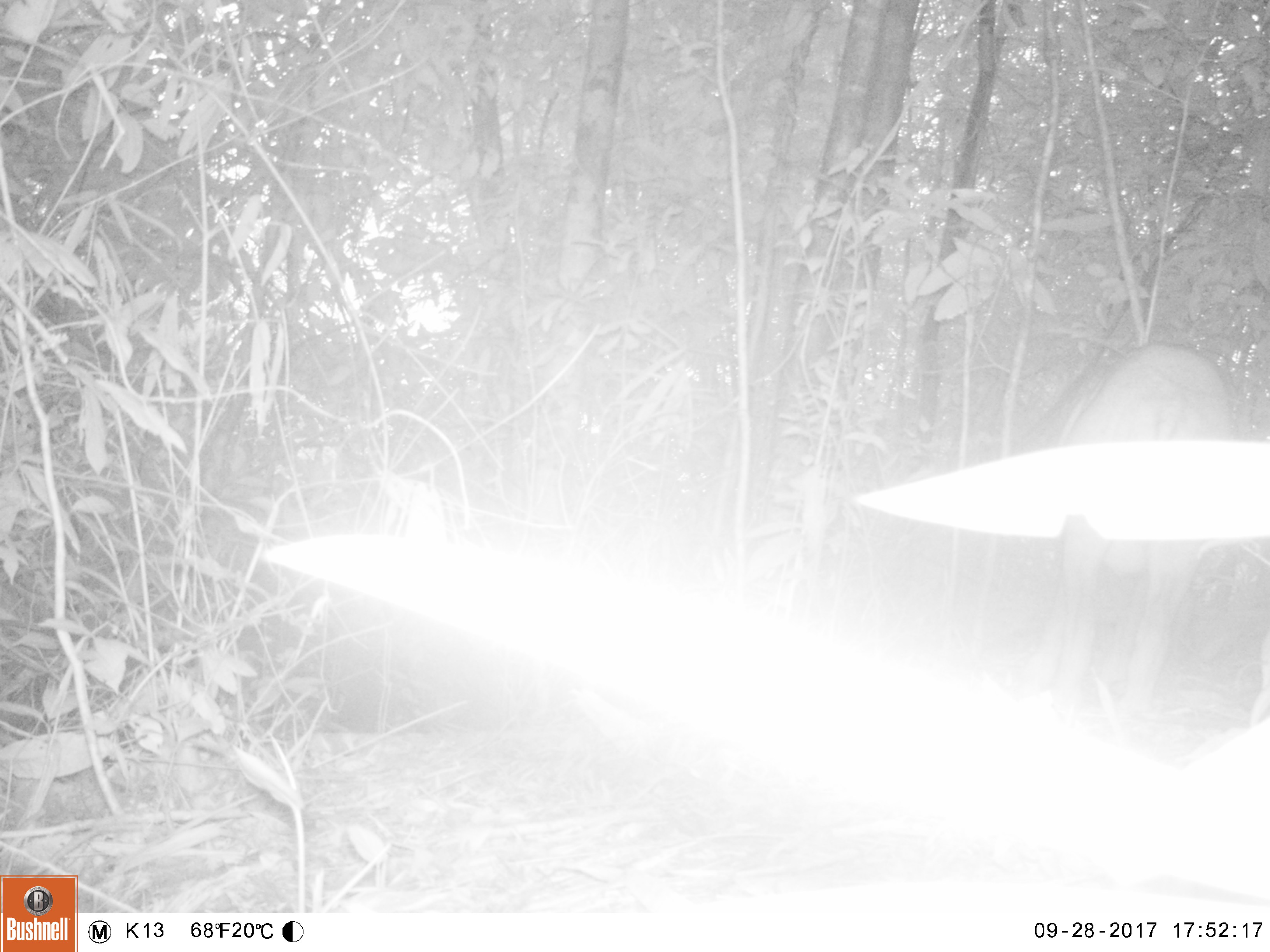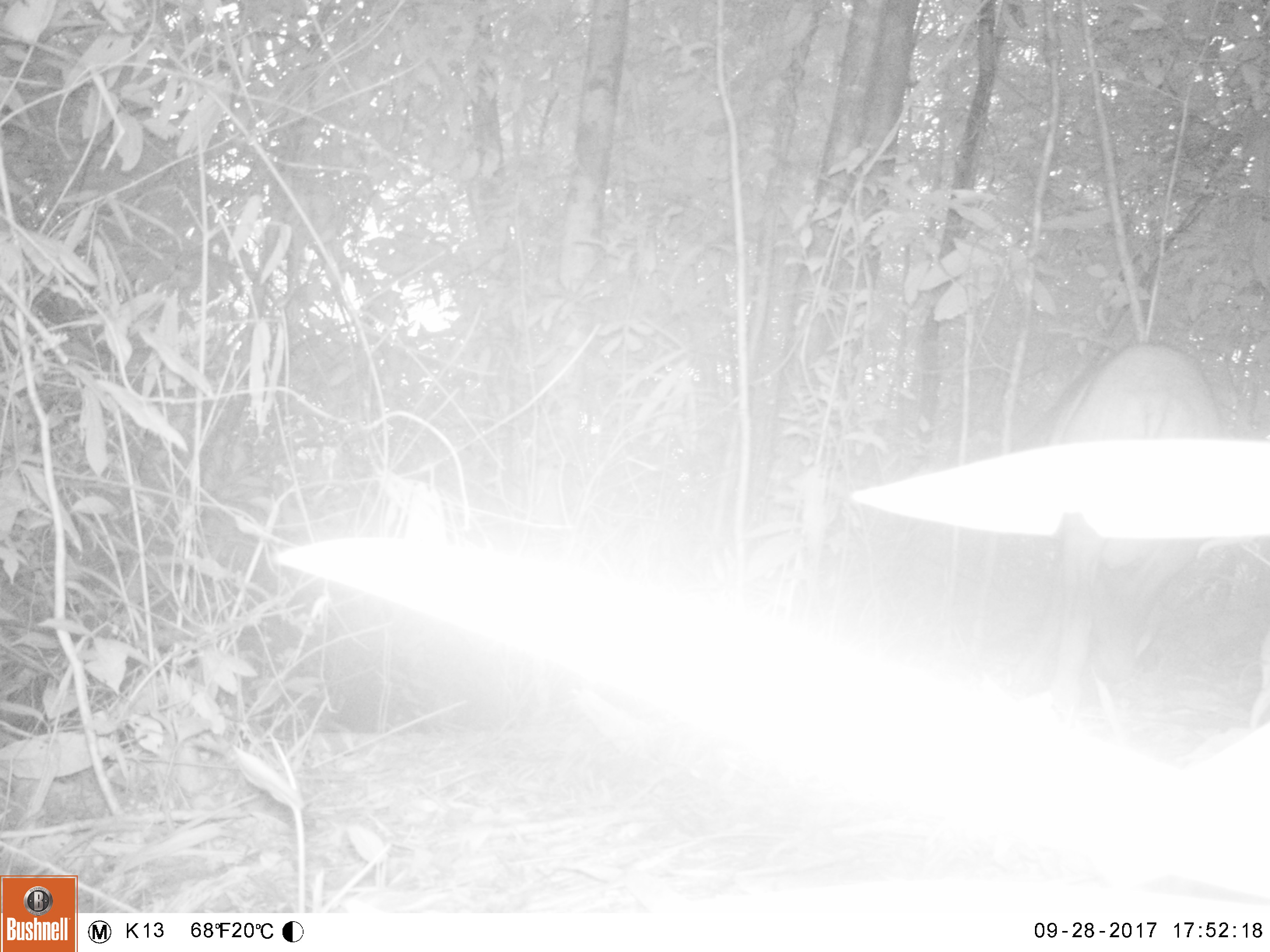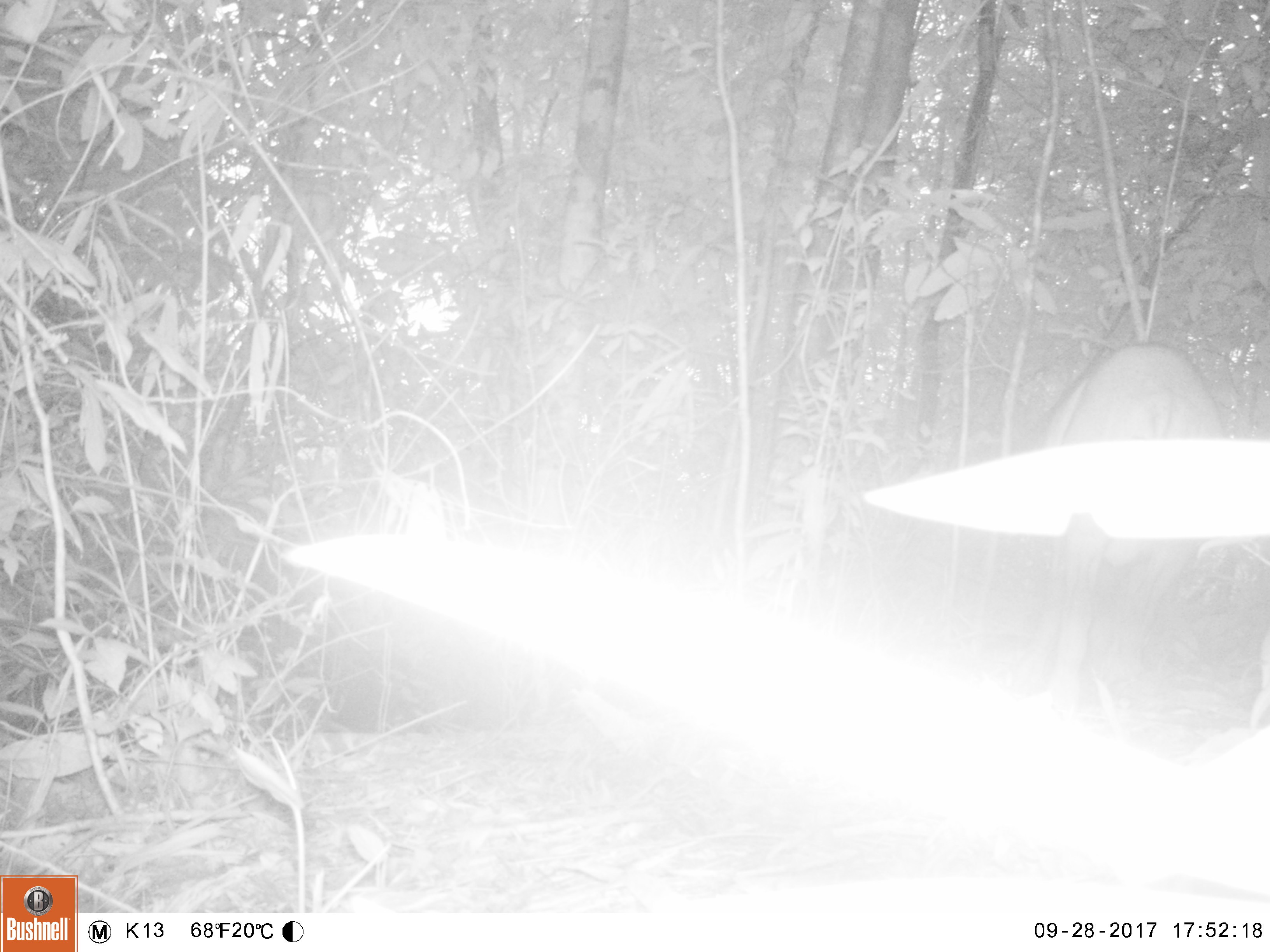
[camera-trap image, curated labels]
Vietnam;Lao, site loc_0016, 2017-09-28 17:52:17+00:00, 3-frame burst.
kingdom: Animalia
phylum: Chordata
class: Mammalia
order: Artiodactyla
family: Suidae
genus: Sus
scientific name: Sus scrofa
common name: eurasian wild pig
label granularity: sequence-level